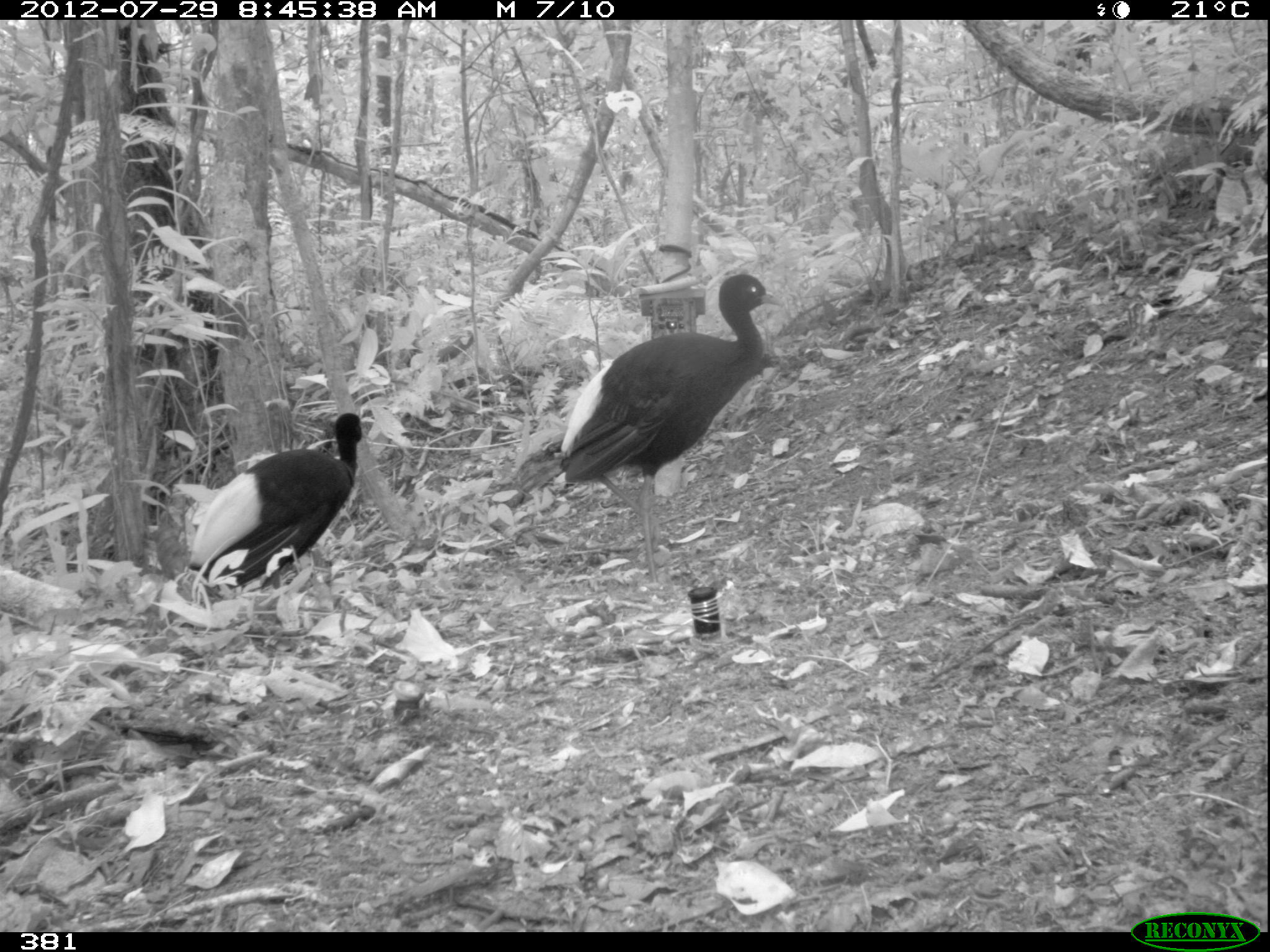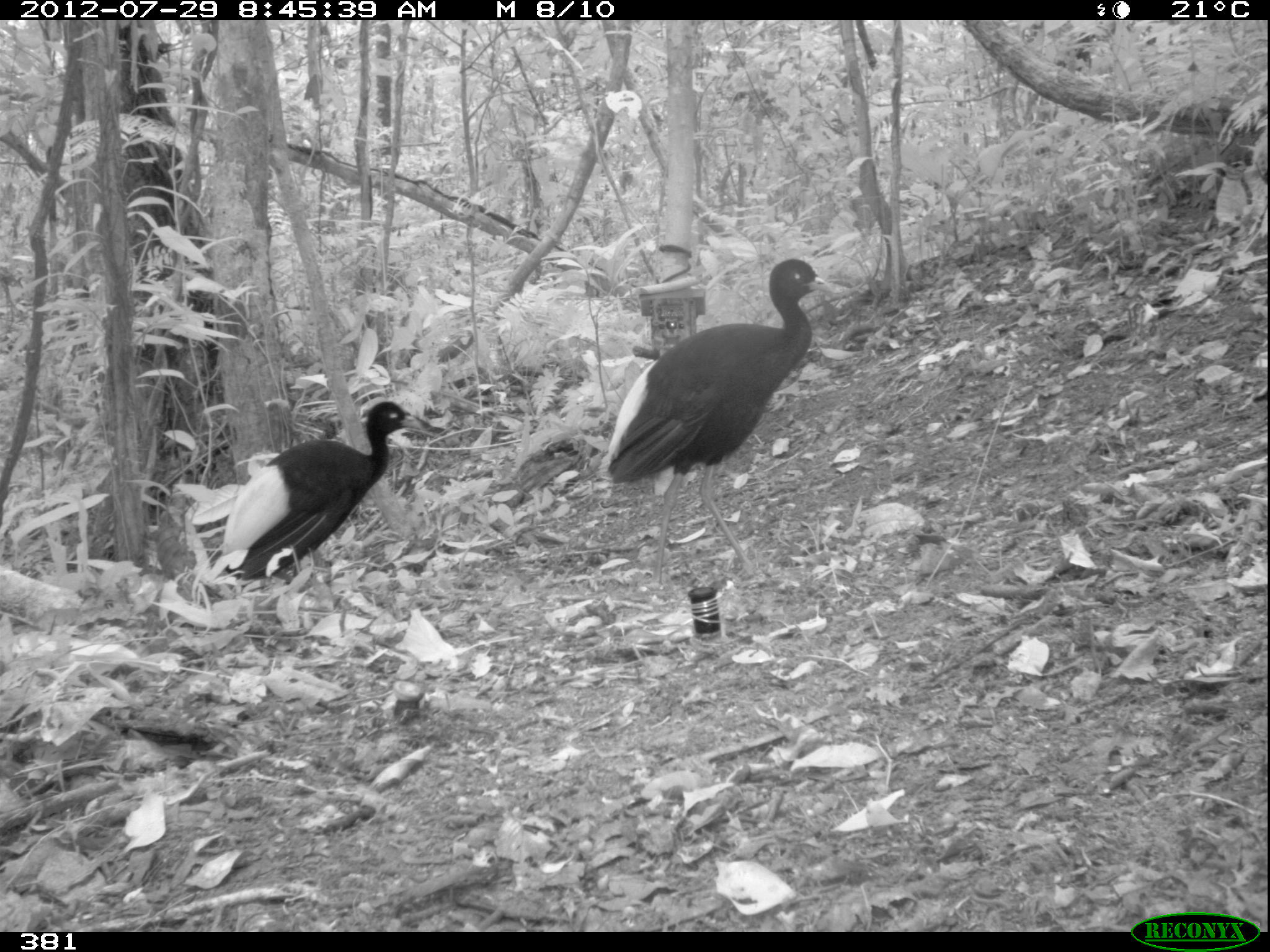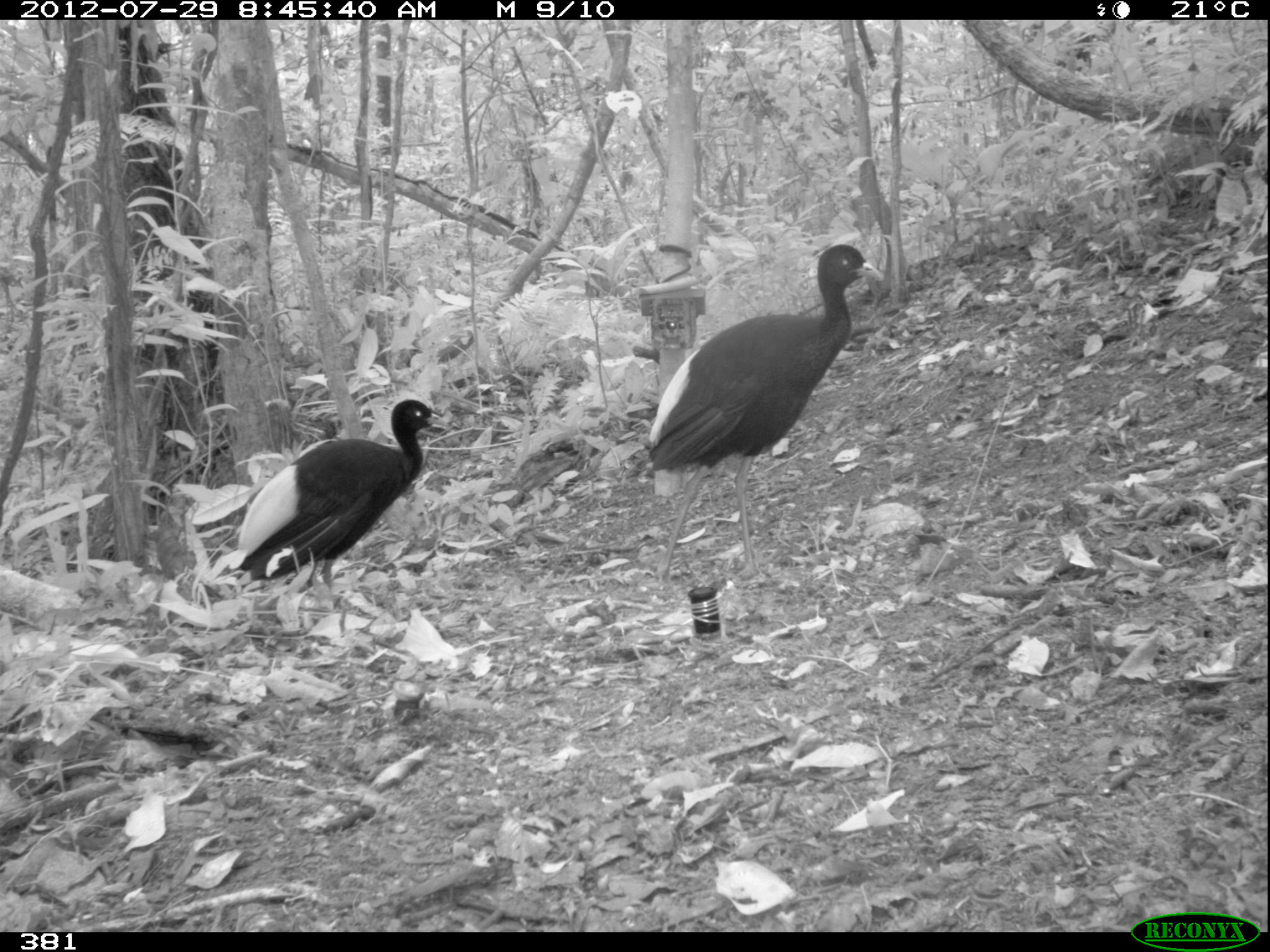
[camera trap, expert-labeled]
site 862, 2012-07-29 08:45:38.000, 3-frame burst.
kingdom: Animalia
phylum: Chordata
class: Aves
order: Gruiformes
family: Psophiidae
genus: Psophia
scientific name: Psophia leucoptera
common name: pale-winged trumpeter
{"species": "Psophia leucoptera (pale-winged trumpeter)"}